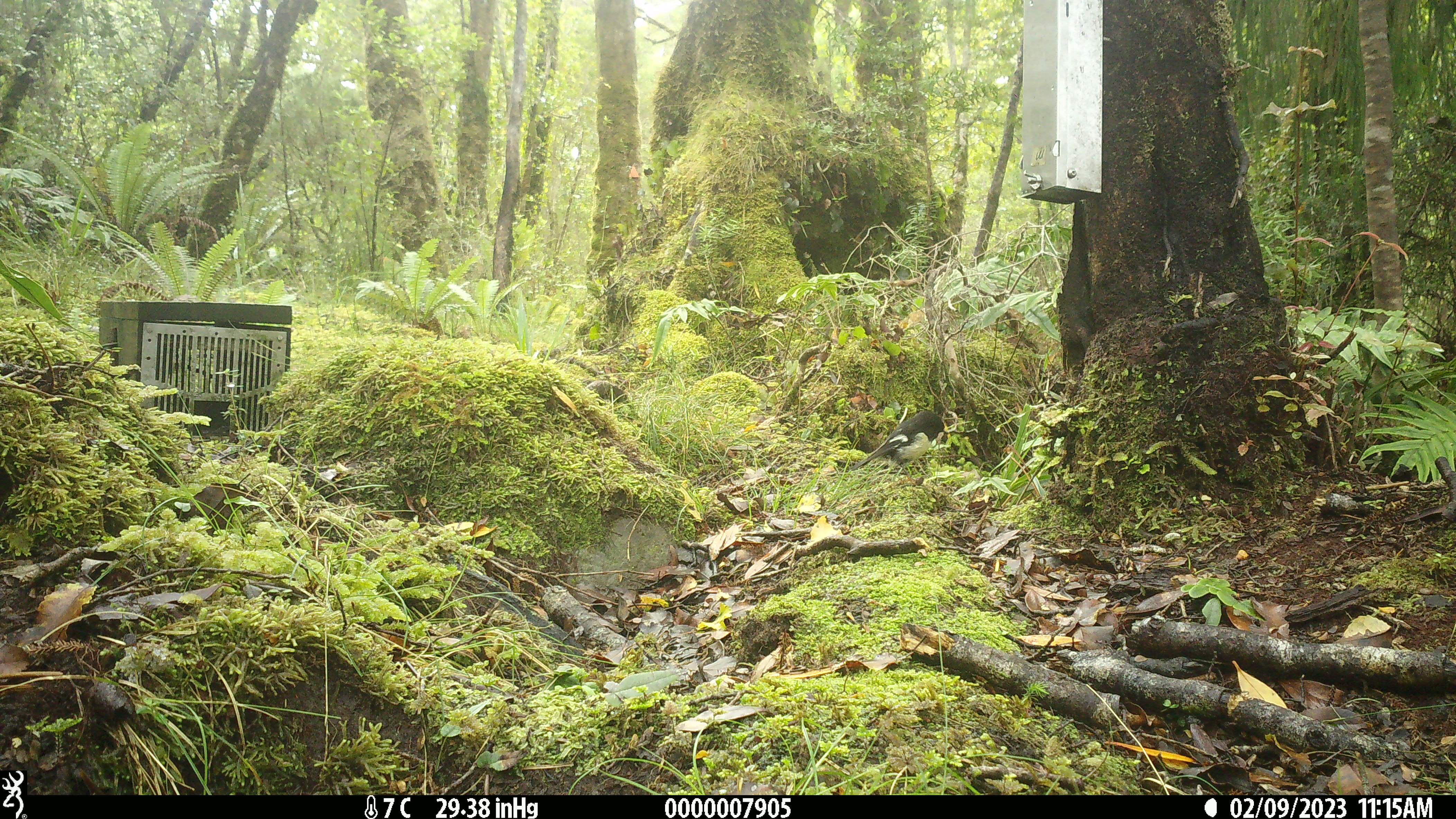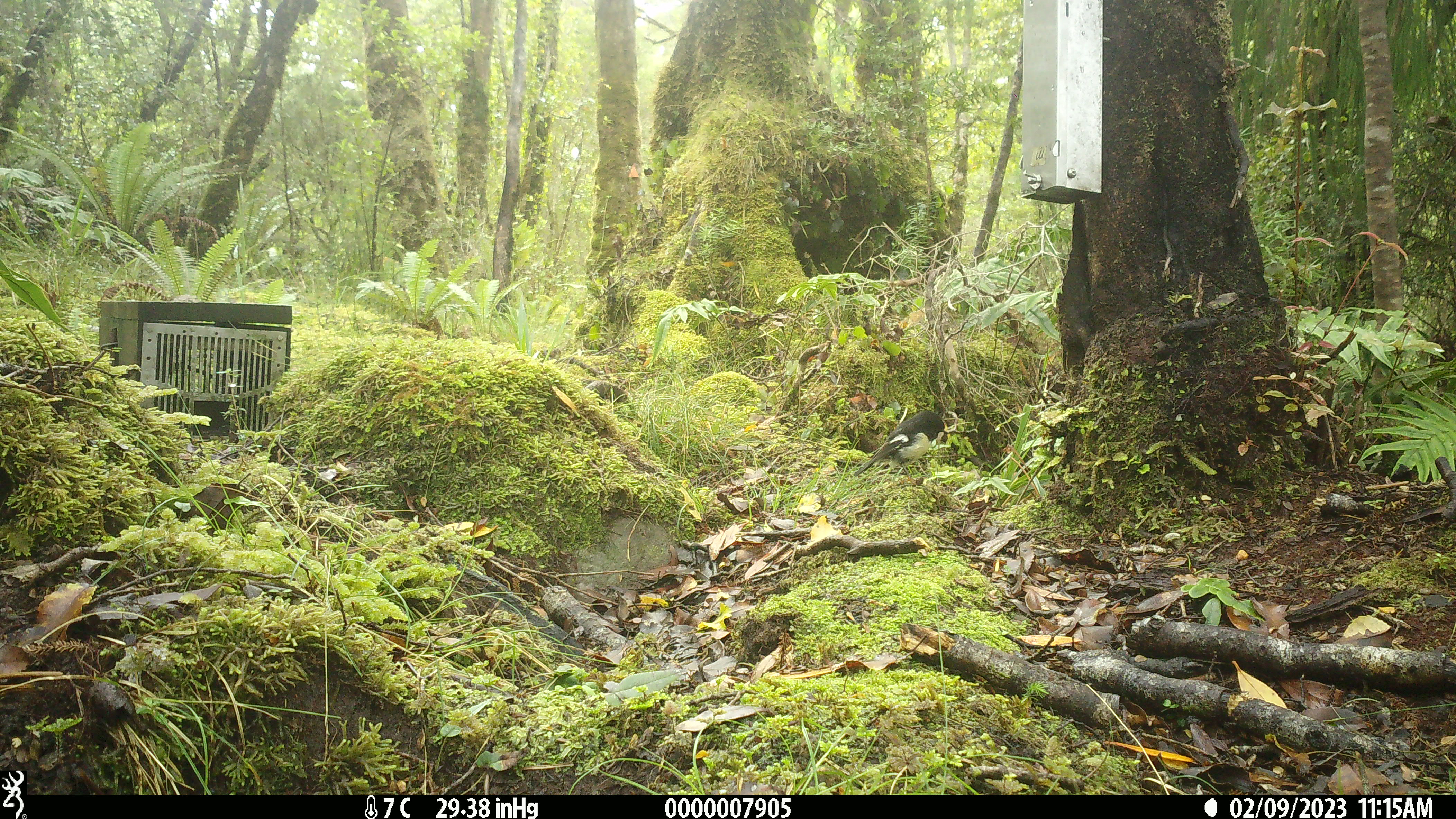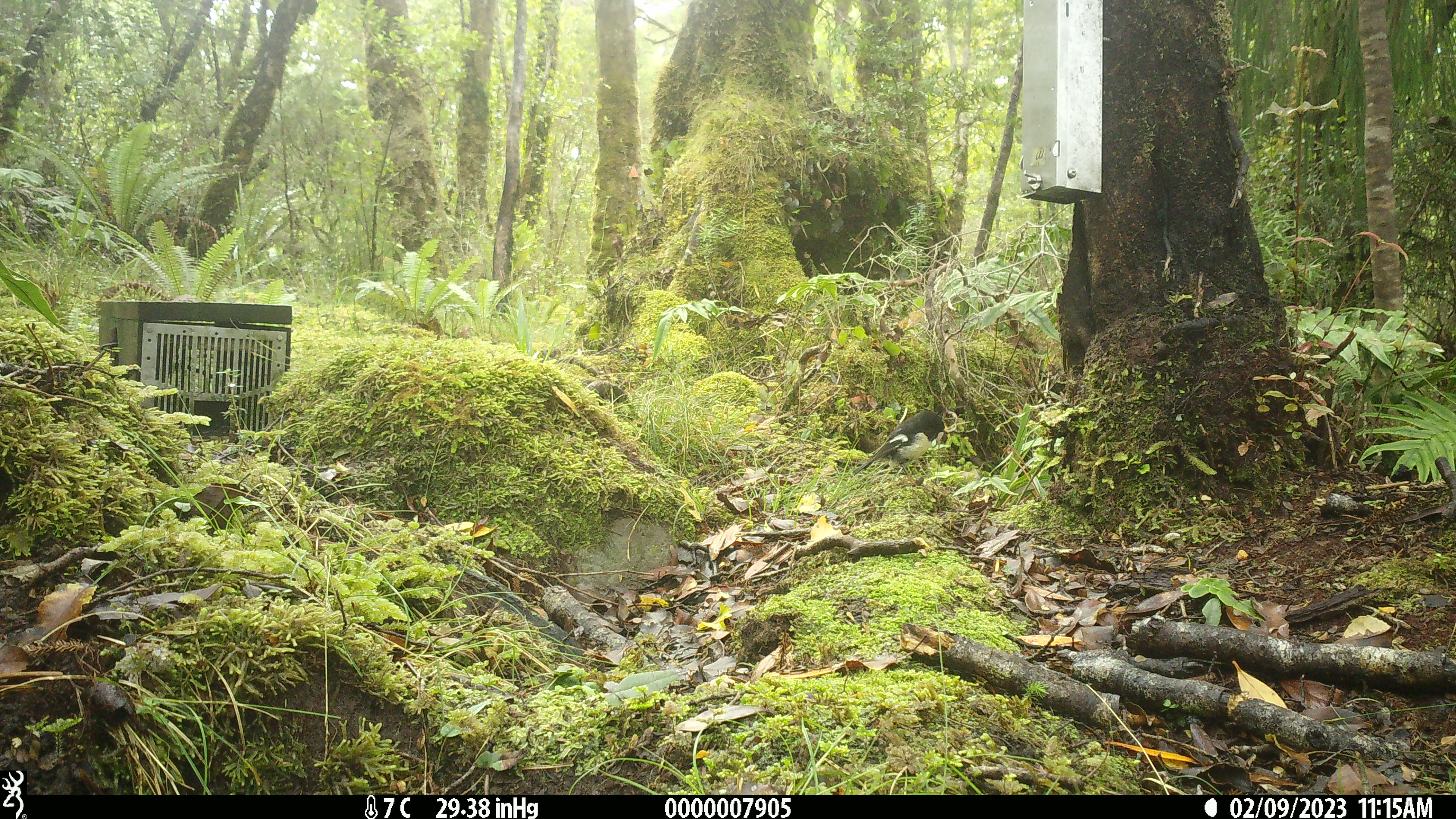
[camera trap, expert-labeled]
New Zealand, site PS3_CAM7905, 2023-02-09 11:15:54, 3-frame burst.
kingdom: Animalia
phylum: Chordata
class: Aves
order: Passeriformes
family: Petroicidae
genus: Petroica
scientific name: Petroica macrocephala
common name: tomtit